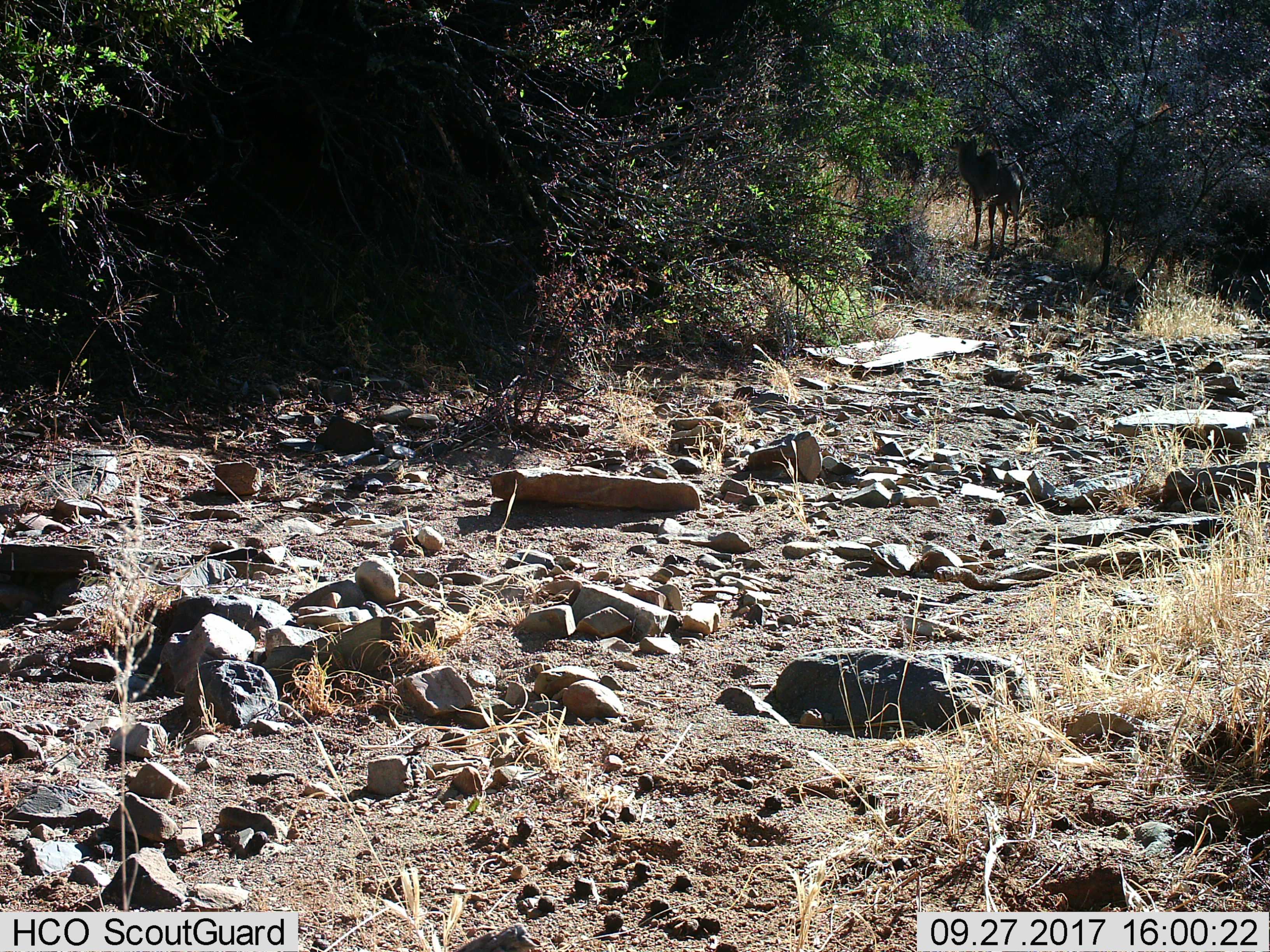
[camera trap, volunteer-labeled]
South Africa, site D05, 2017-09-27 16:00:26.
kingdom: Animalia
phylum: Chordata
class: Mammalia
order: Artiodactyla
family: Bovidae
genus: Tragelaphus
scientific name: Tragelaphus strepsiceros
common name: greater kudu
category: kudu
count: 1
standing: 33%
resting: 0%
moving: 33%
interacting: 0%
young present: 0%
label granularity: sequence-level